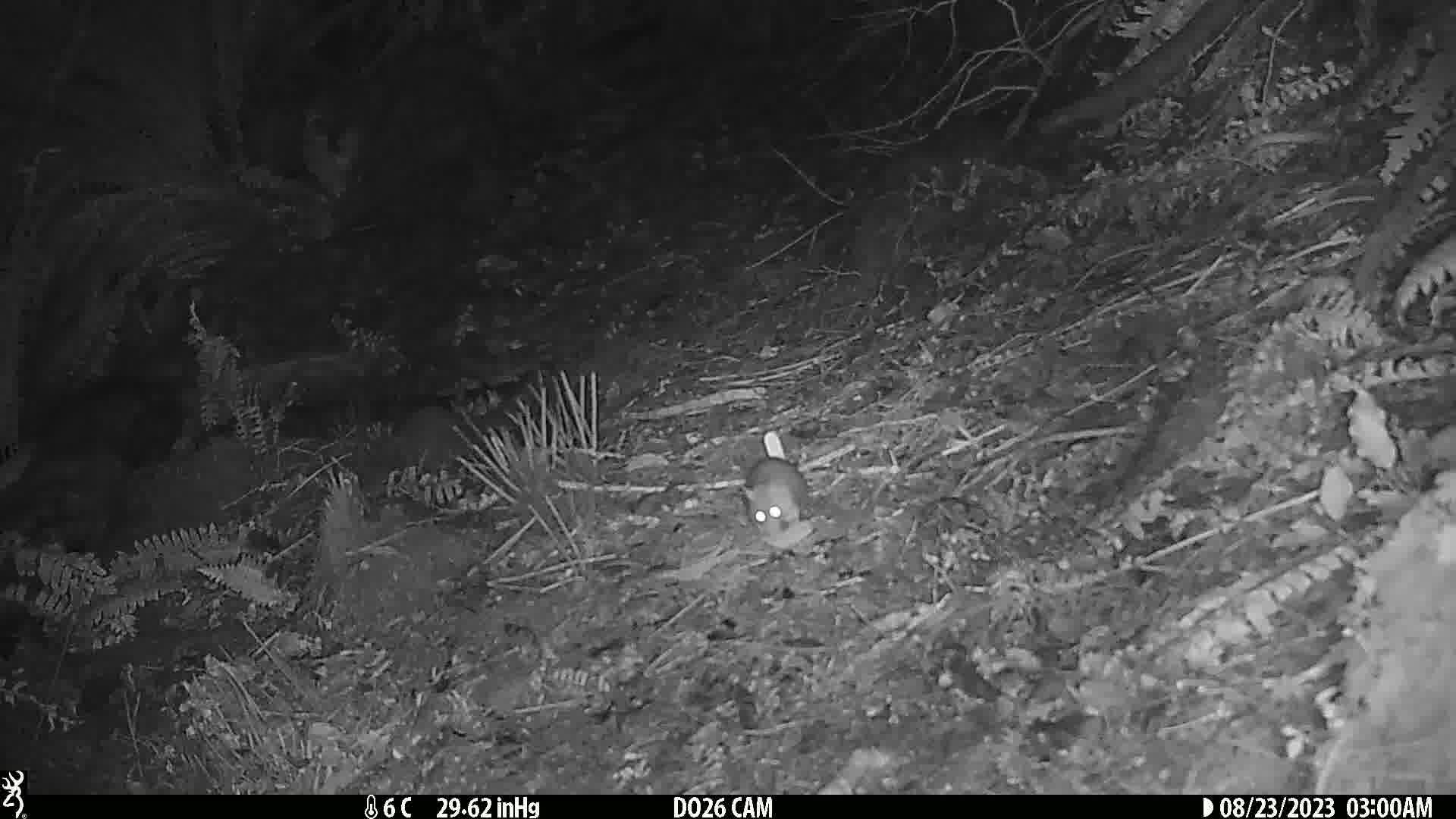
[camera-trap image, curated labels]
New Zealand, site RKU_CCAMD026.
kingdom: Animalia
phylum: Chordata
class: Mammalia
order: Rodentia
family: Muridae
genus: Rattus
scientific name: Rattus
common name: rat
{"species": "rat (Rattus)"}